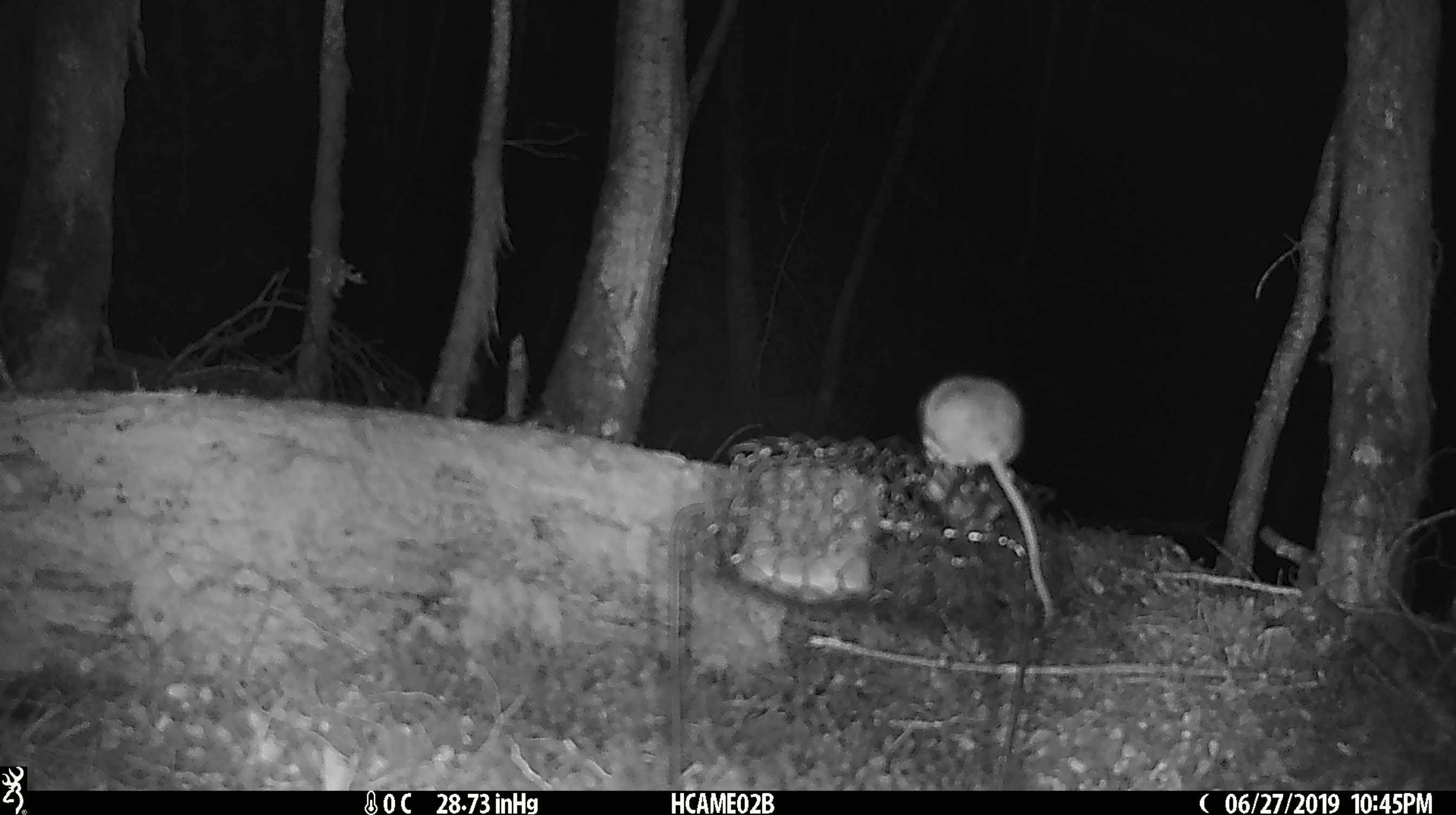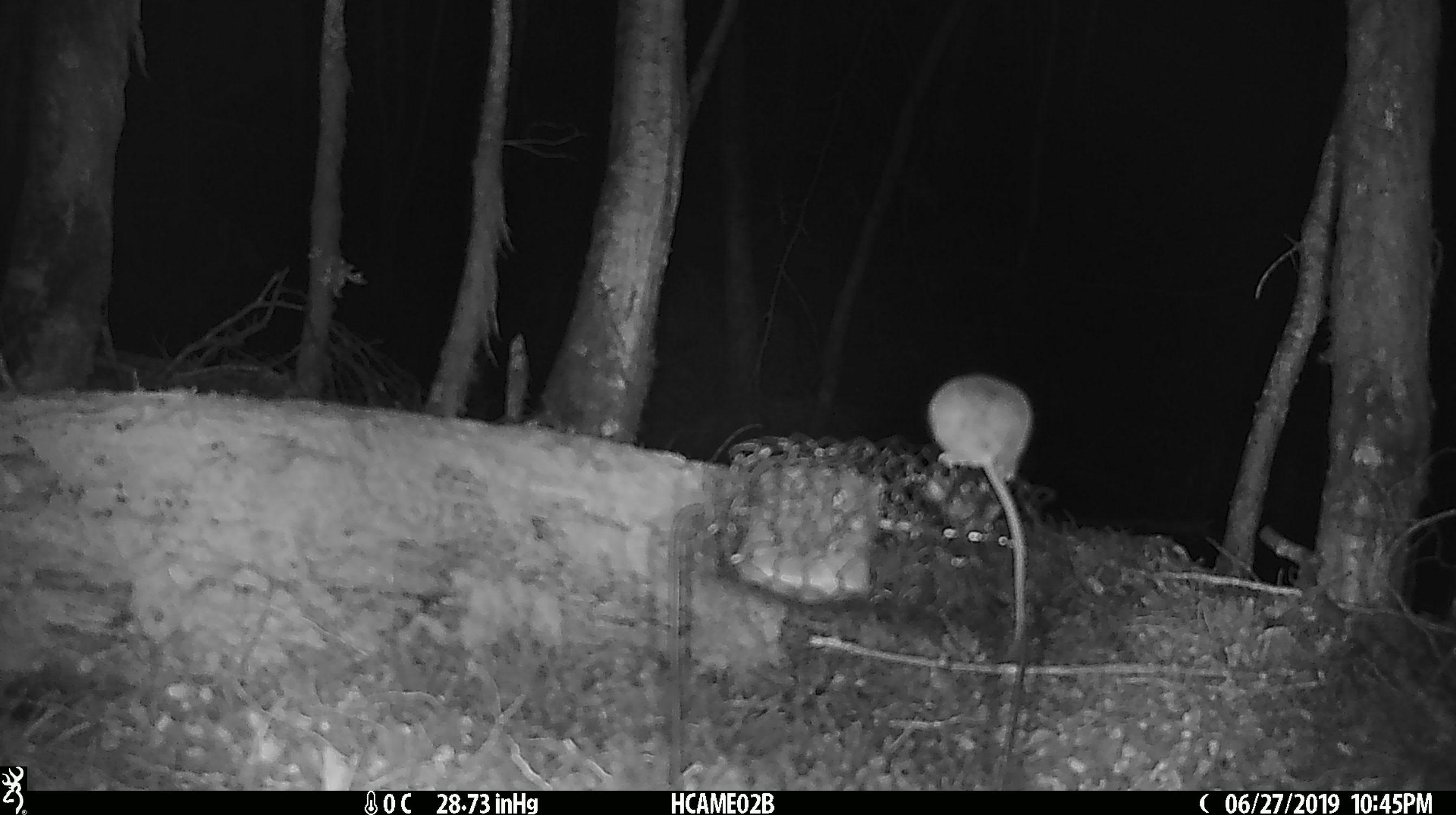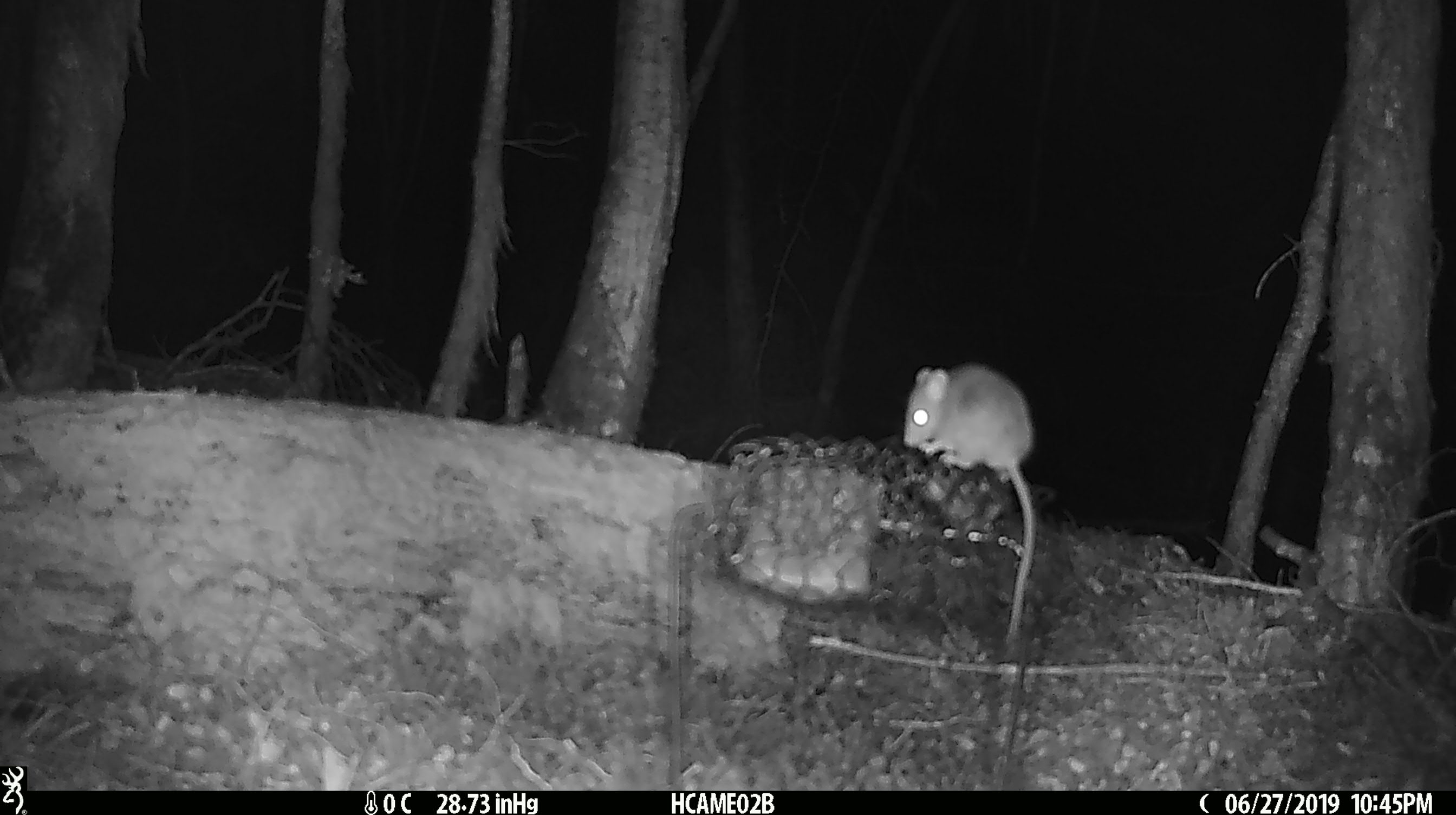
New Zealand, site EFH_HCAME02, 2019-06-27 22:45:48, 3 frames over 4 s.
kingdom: Animalia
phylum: Chordata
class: Mammalia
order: Rodentia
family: Muridae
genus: Mus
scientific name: Mus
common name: mouse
Mouse (Mus).